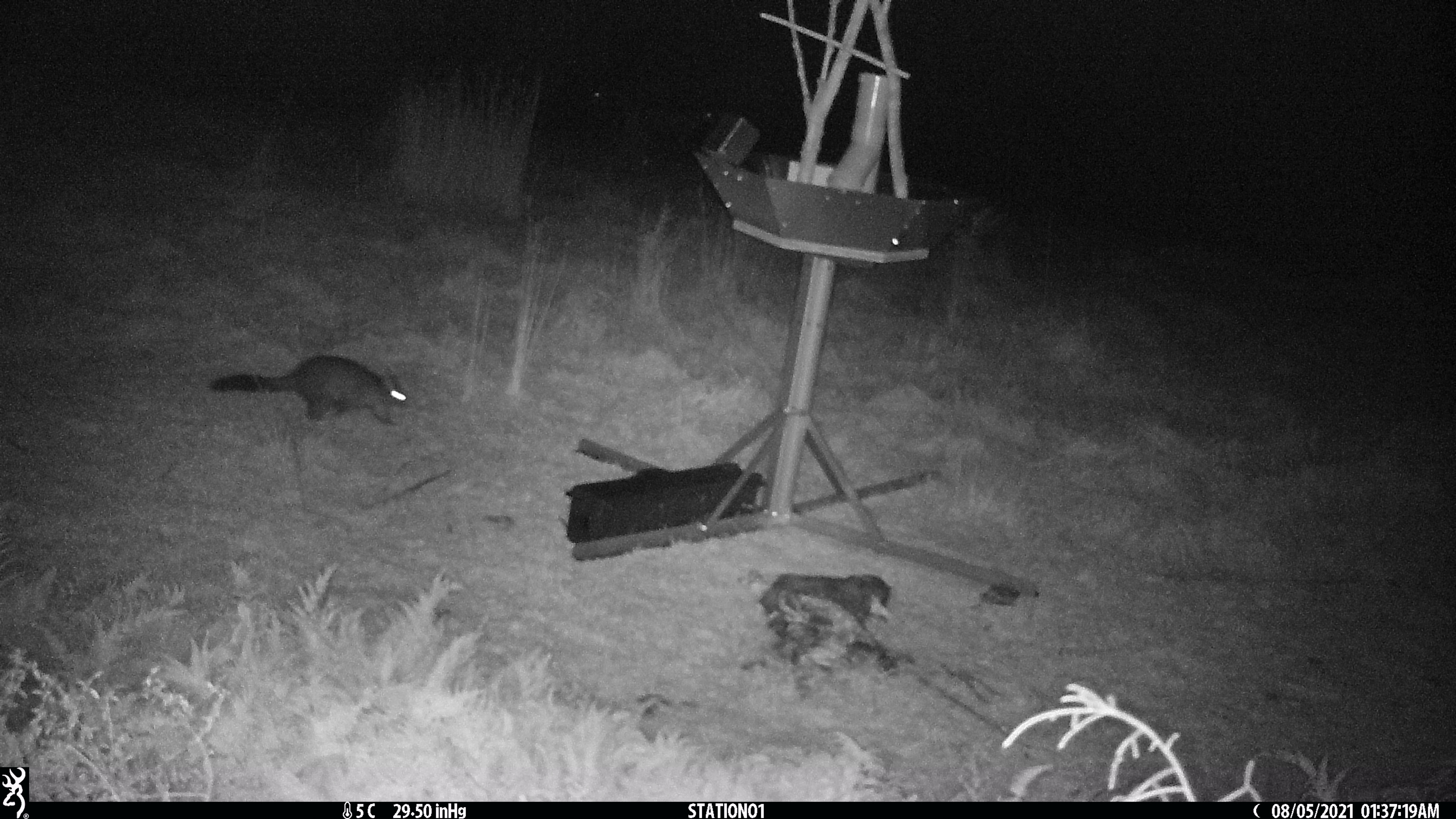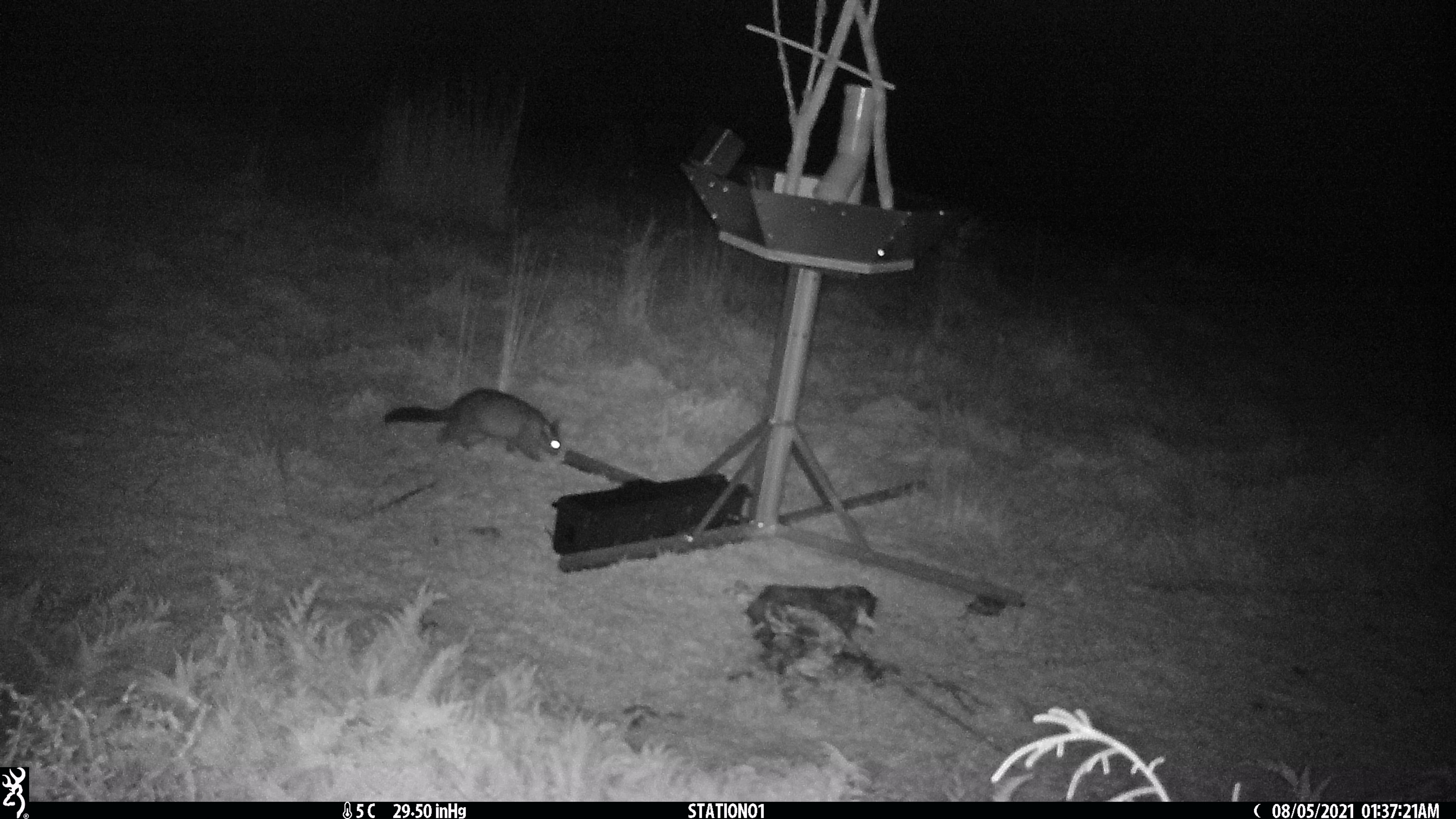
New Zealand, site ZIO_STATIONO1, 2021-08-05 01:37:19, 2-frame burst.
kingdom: Animalia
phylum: Chordata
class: Mammalia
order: Diprotodontia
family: Phalangeridae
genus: Trichosurus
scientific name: Trichosurus vulpecula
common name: common brushtail possum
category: possum